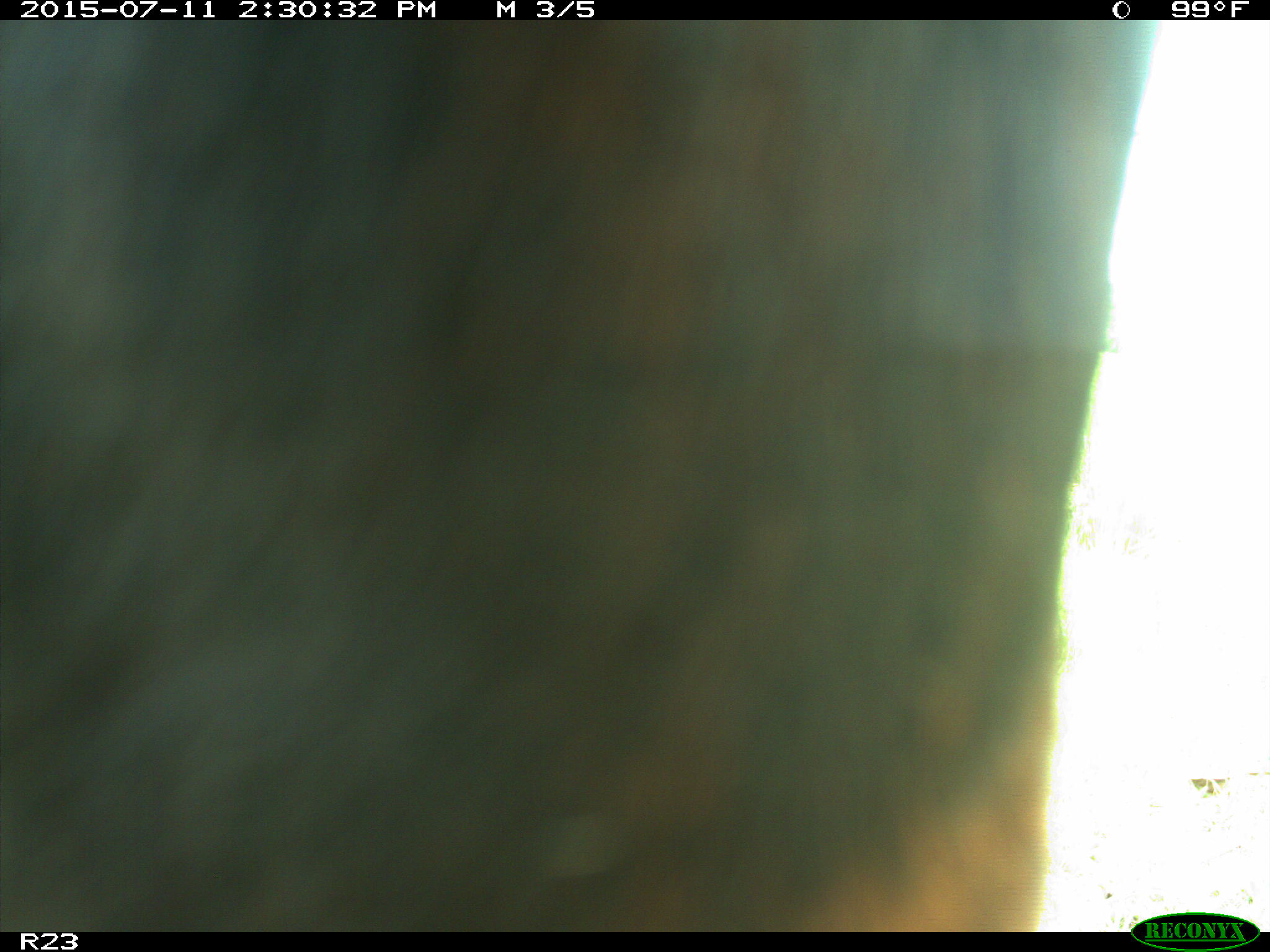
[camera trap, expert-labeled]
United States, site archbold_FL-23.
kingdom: Animalia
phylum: Chordata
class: Mammalia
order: Artiodactyla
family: Bovidae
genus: Bos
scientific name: Bos taurus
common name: domestic cow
Bos taurus (domestic cow).